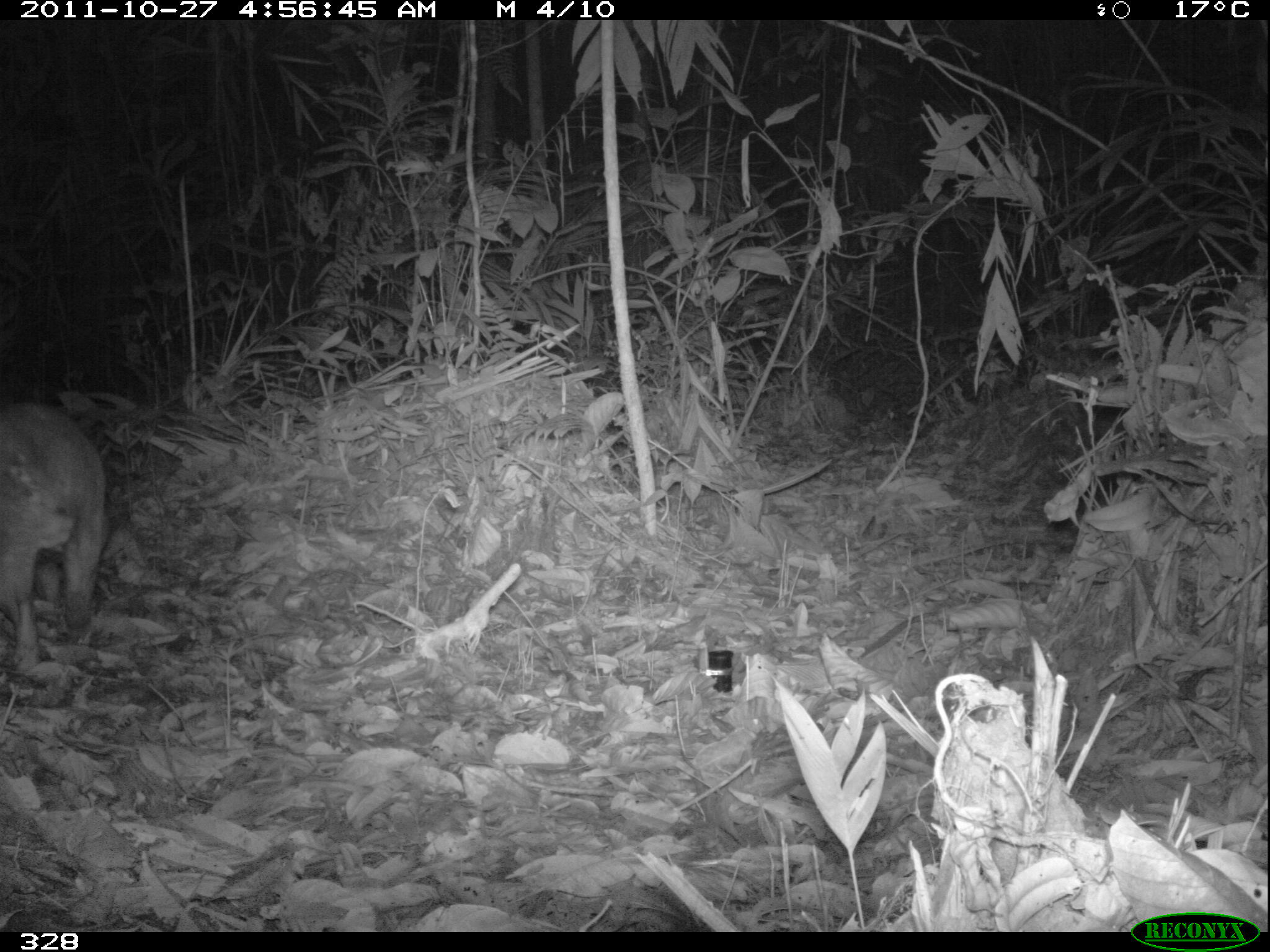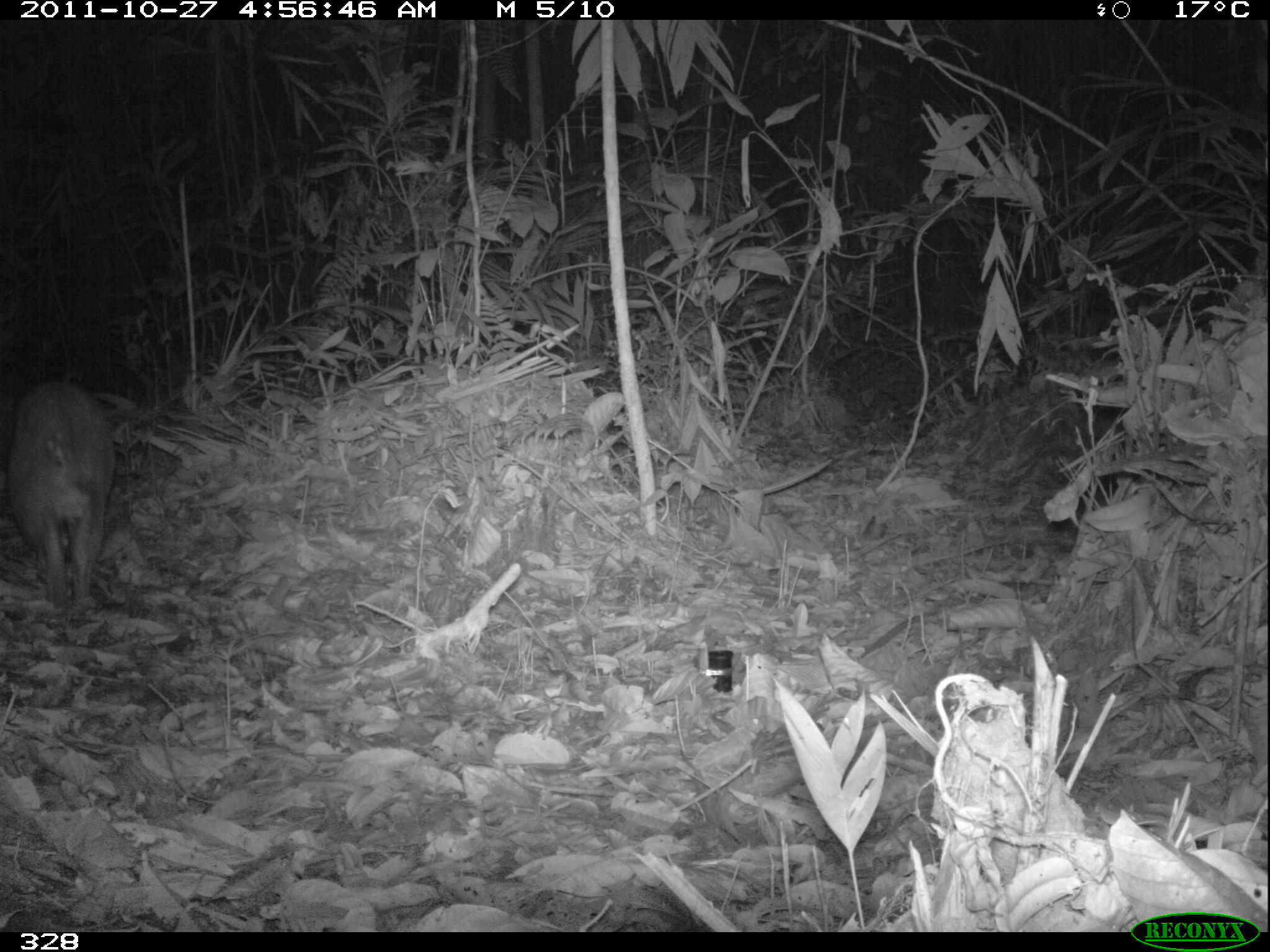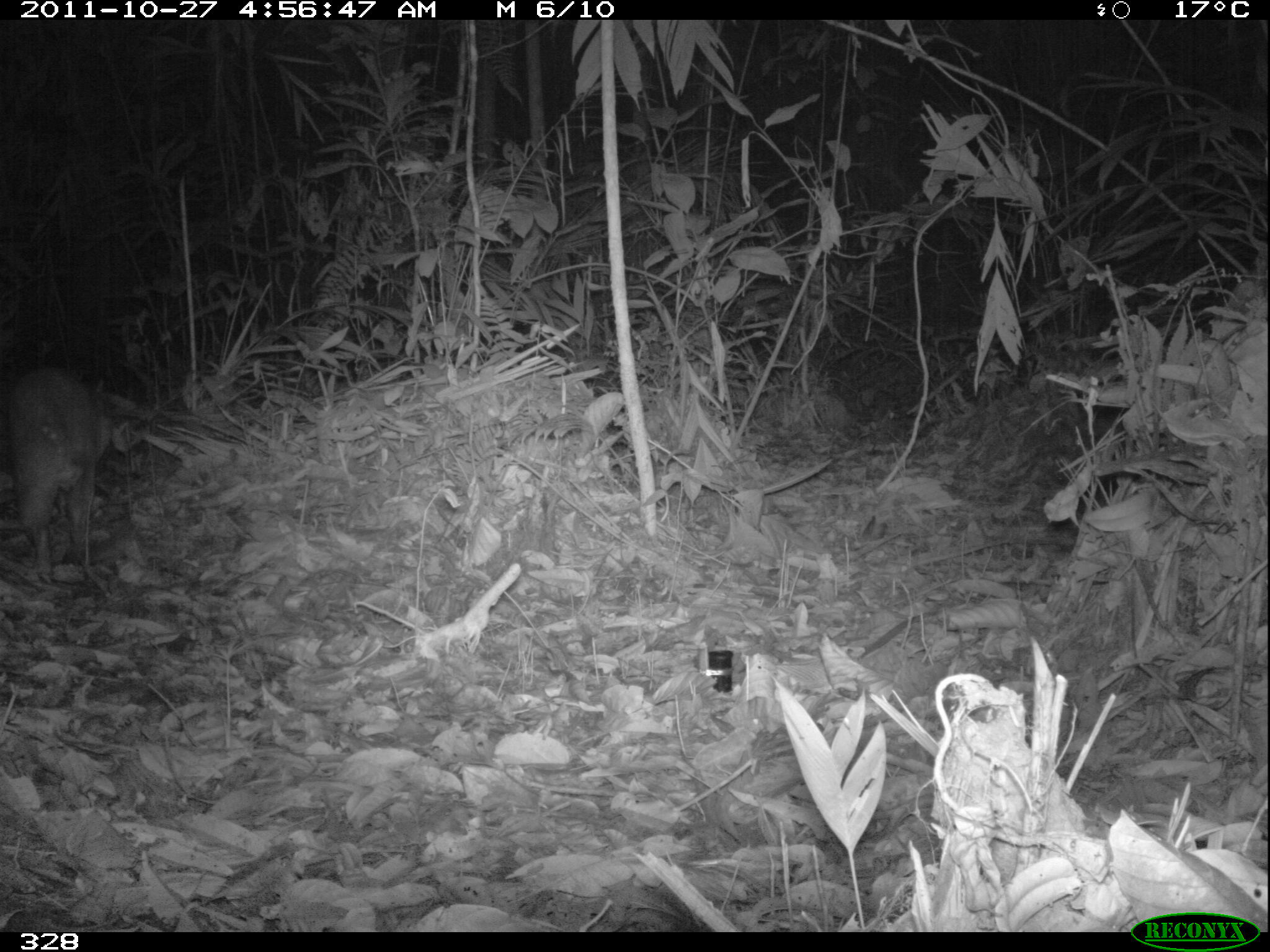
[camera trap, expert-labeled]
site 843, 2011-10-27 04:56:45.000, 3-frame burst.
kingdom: Animalia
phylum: Chordata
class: Mammalia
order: Rodentia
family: Cuniculidae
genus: Cuniculus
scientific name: Cuniculus paca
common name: spotted paca